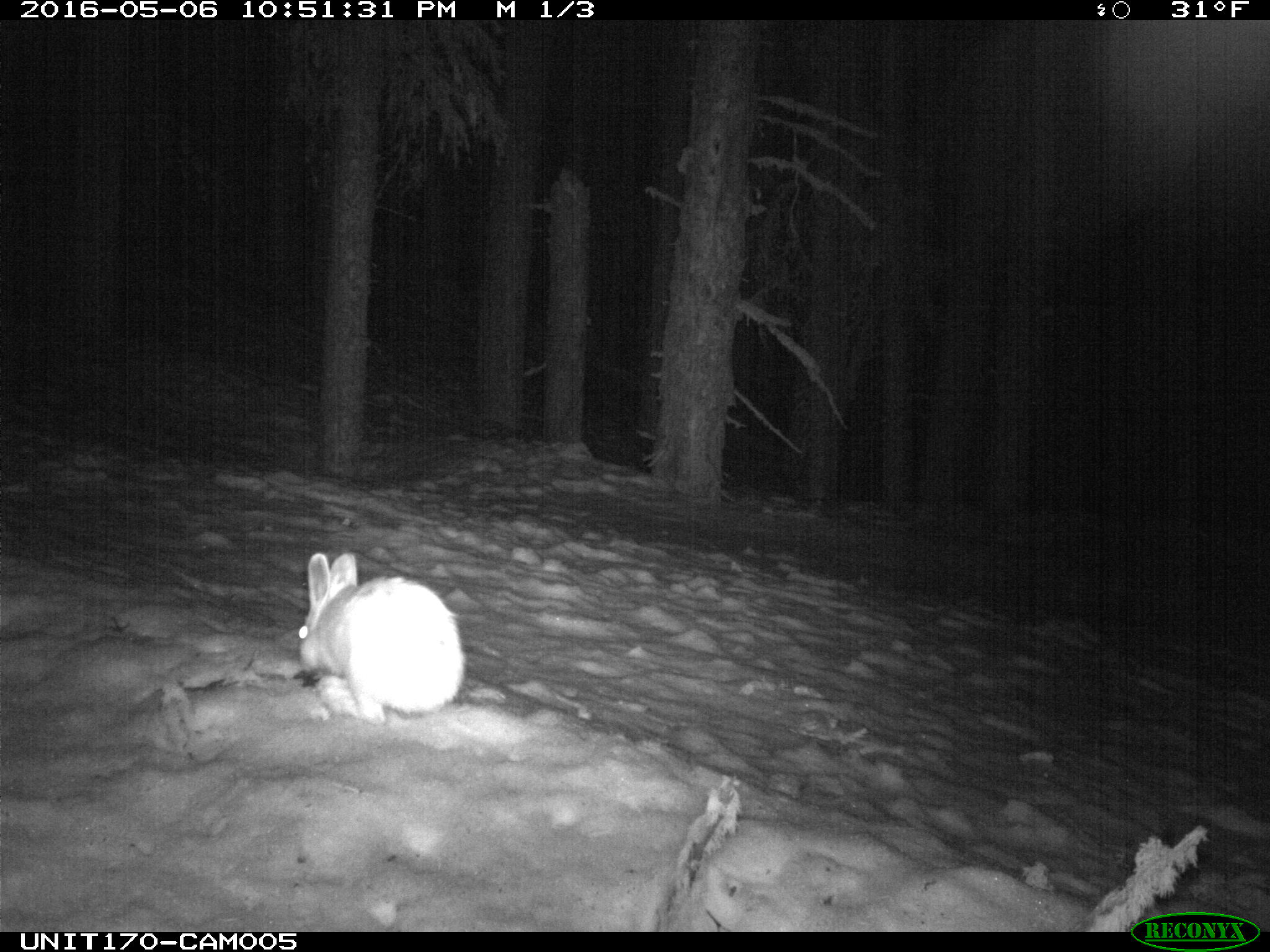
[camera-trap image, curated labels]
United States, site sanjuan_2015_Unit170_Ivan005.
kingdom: Animalia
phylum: Chordata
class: Mammalia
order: Lagomorpha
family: Leporidae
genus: Lepus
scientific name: Lepus americanus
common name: snowshoe hare